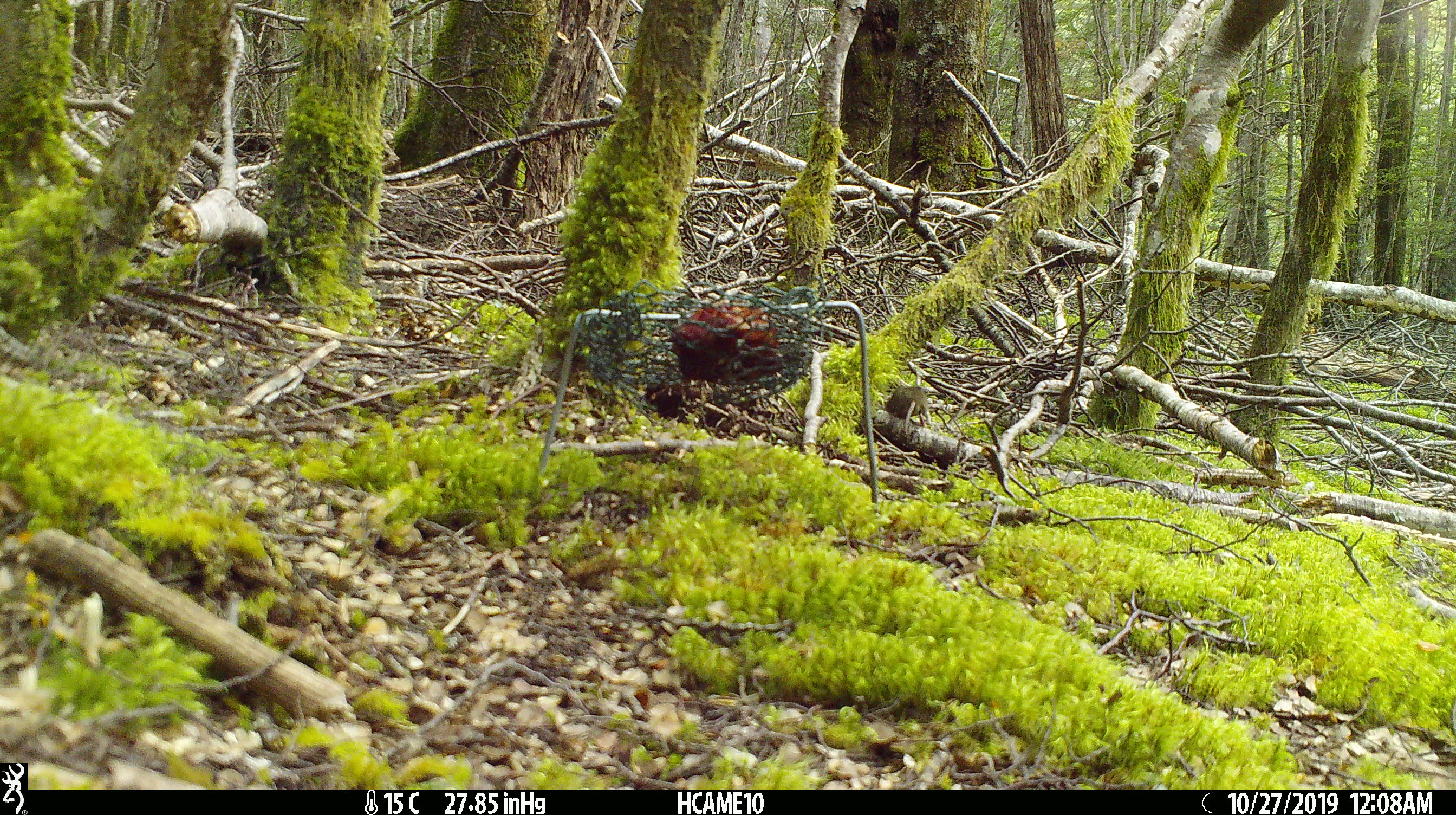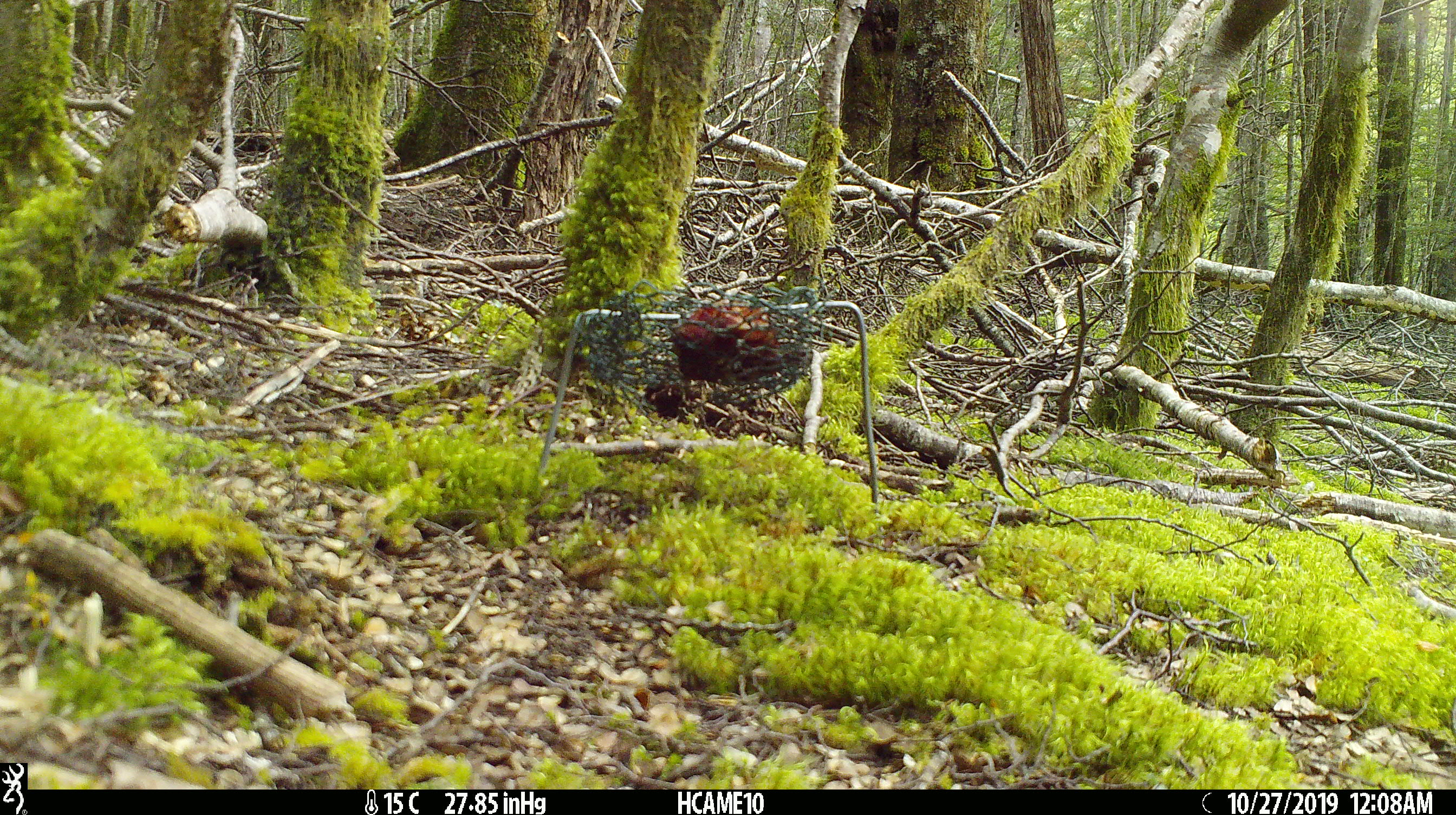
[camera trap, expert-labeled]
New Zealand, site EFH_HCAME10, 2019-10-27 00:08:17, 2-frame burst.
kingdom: Animalia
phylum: Chordata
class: Mammalia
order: Rodentia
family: Muridae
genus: Mus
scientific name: Mus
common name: mouse